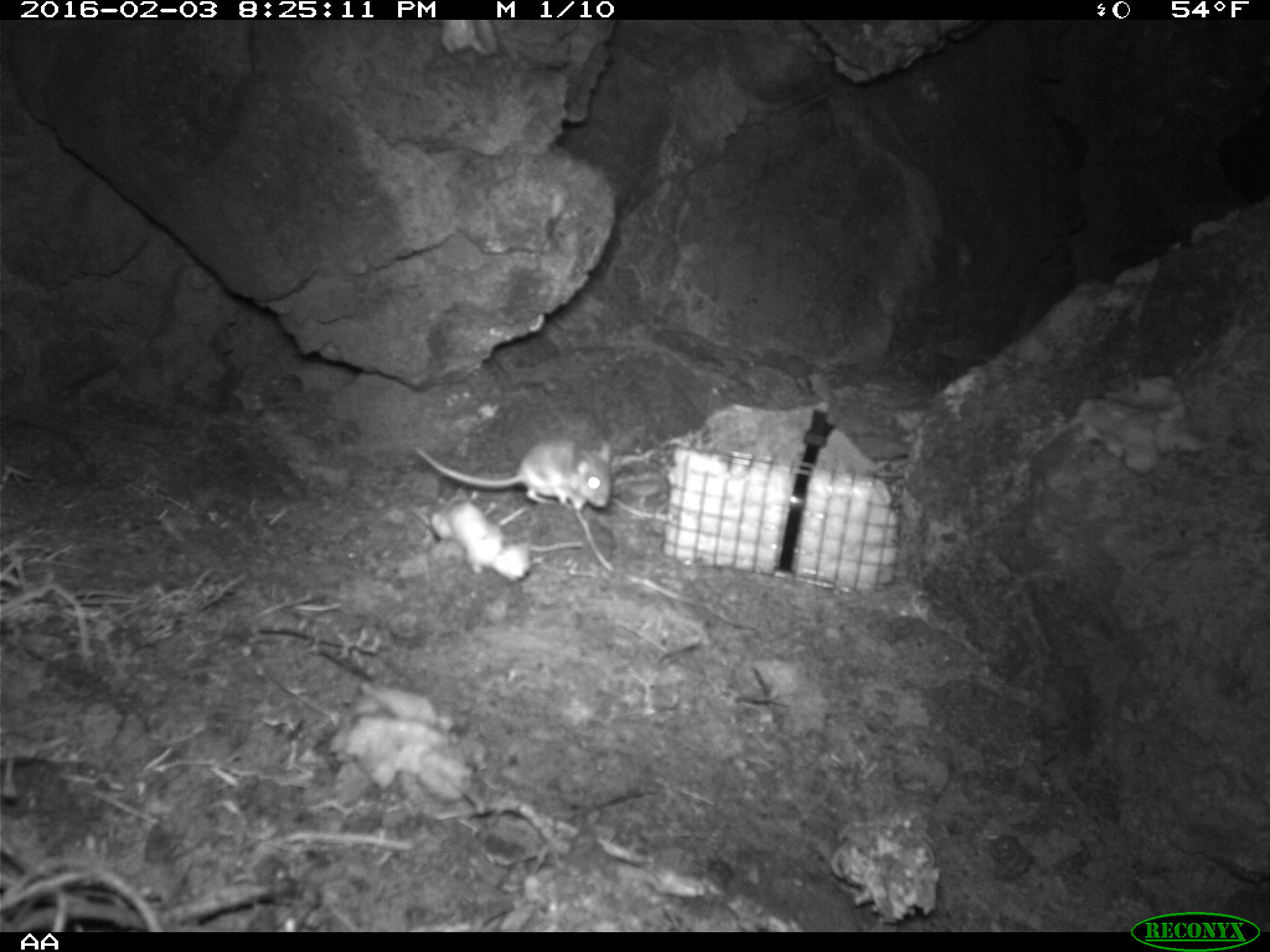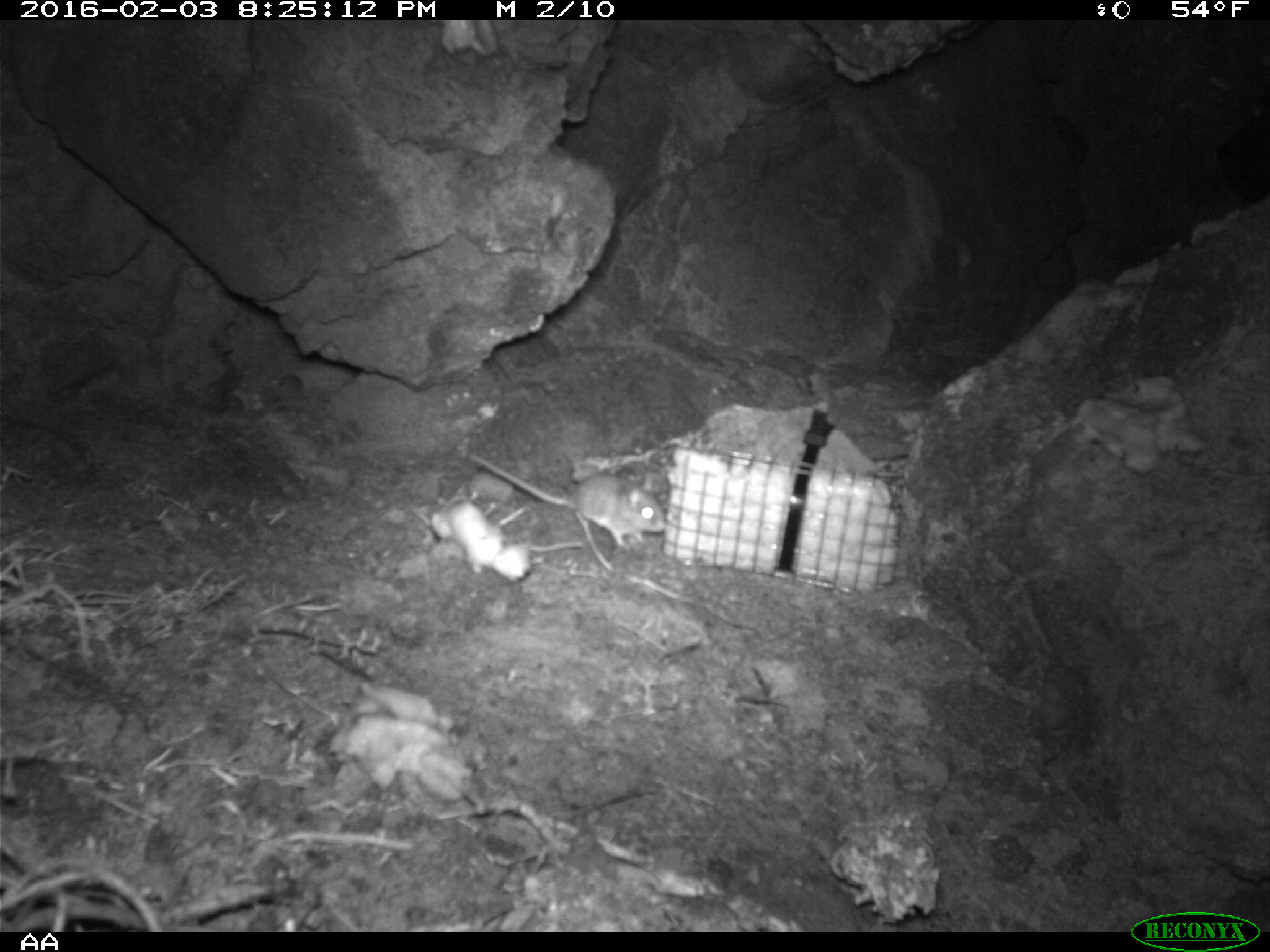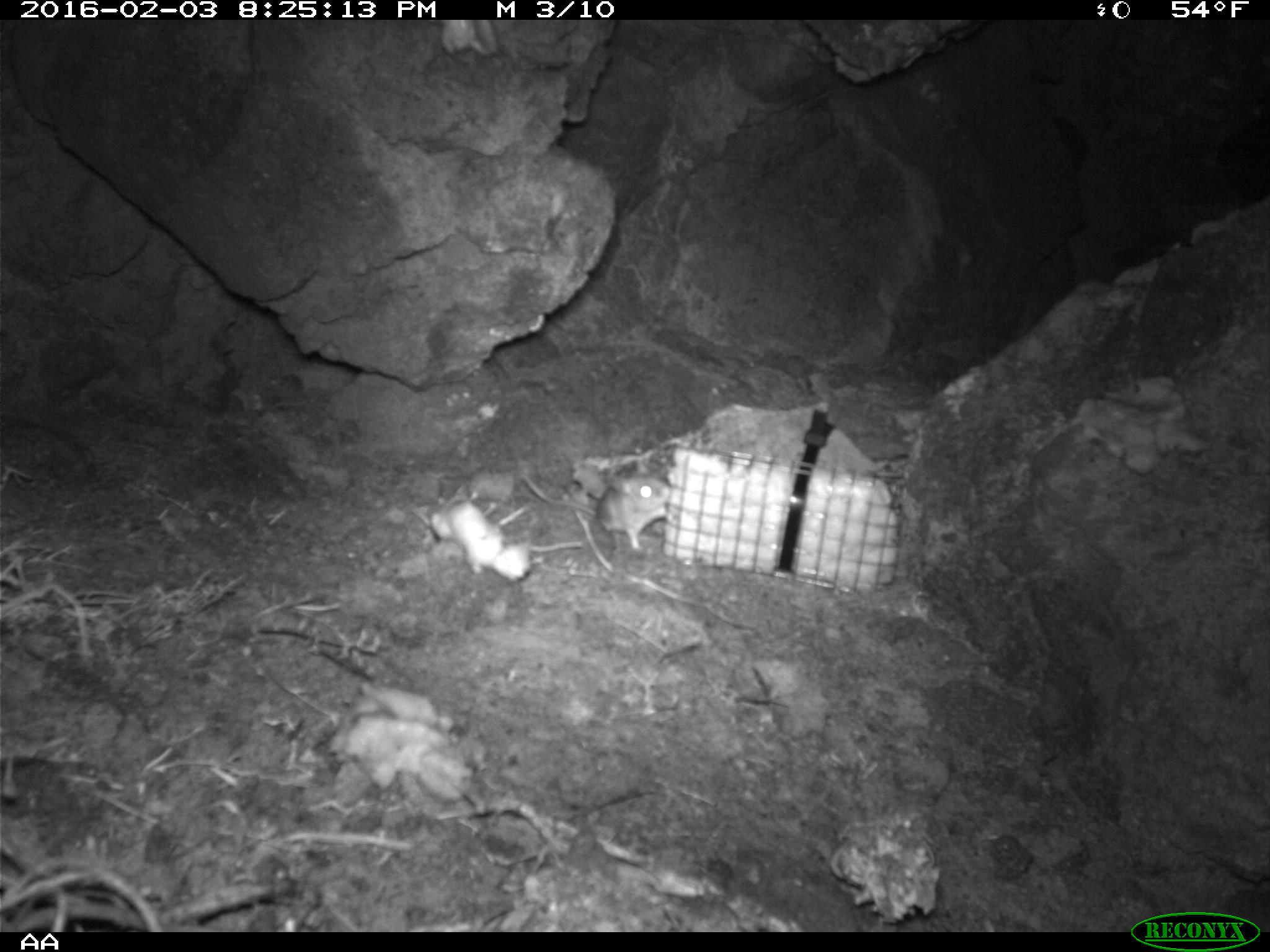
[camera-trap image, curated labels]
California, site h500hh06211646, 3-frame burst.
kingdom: Animalia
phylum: Chordata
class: Mammalia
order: Rodentia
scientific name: Rodentia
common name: rodent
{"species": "rodent (Rodentia)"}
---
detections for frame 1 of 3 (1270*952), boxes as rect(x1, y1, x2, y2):
rodent: rect(414, 439, 611, 510)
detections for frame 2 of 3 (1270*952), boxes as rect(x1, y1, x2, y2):
rodent: rect(470, 451, 667, 549)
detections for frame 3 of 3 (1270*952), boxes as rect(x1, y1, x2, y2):
rodent: rect(520, 469, 670, 550)